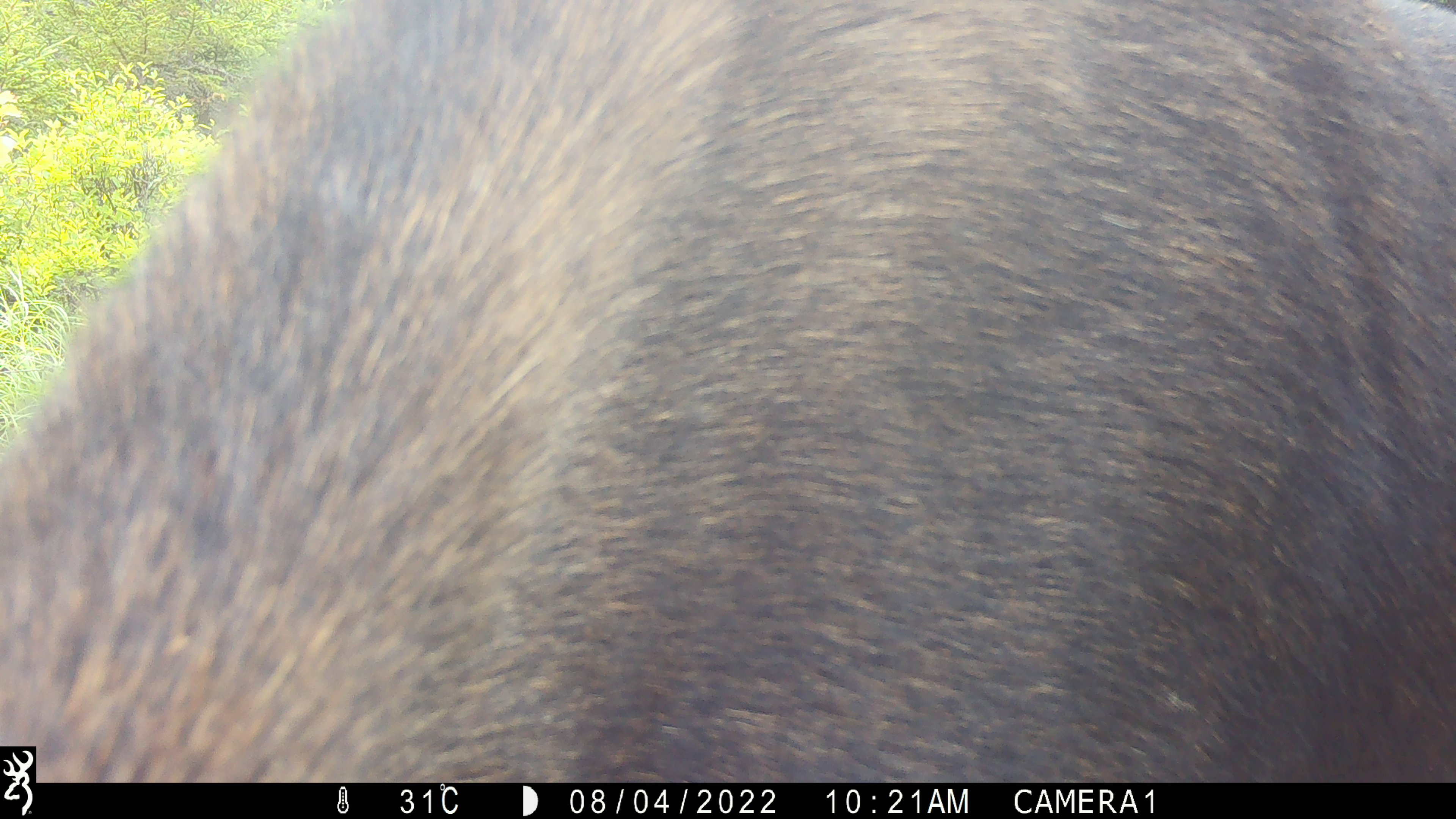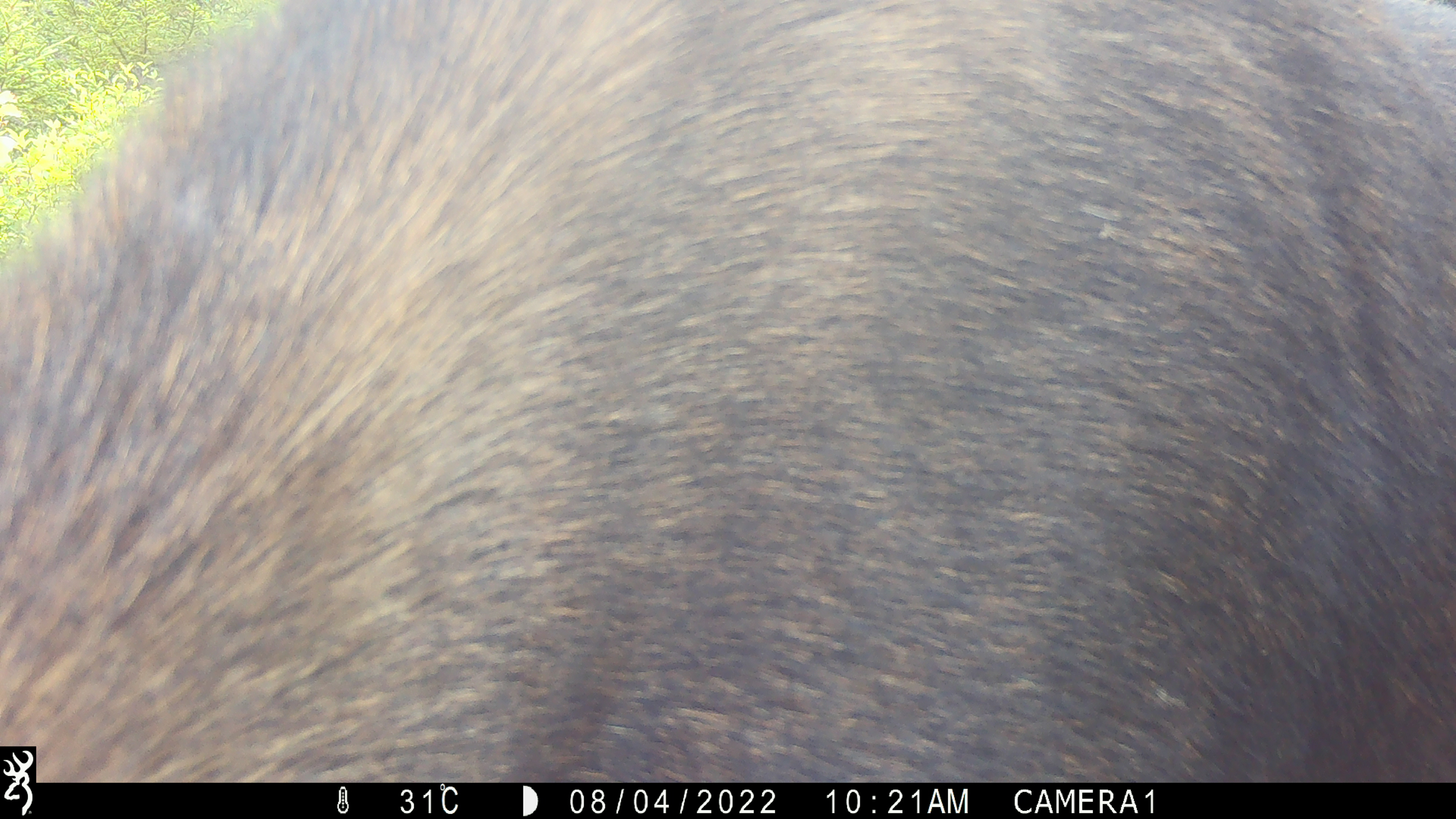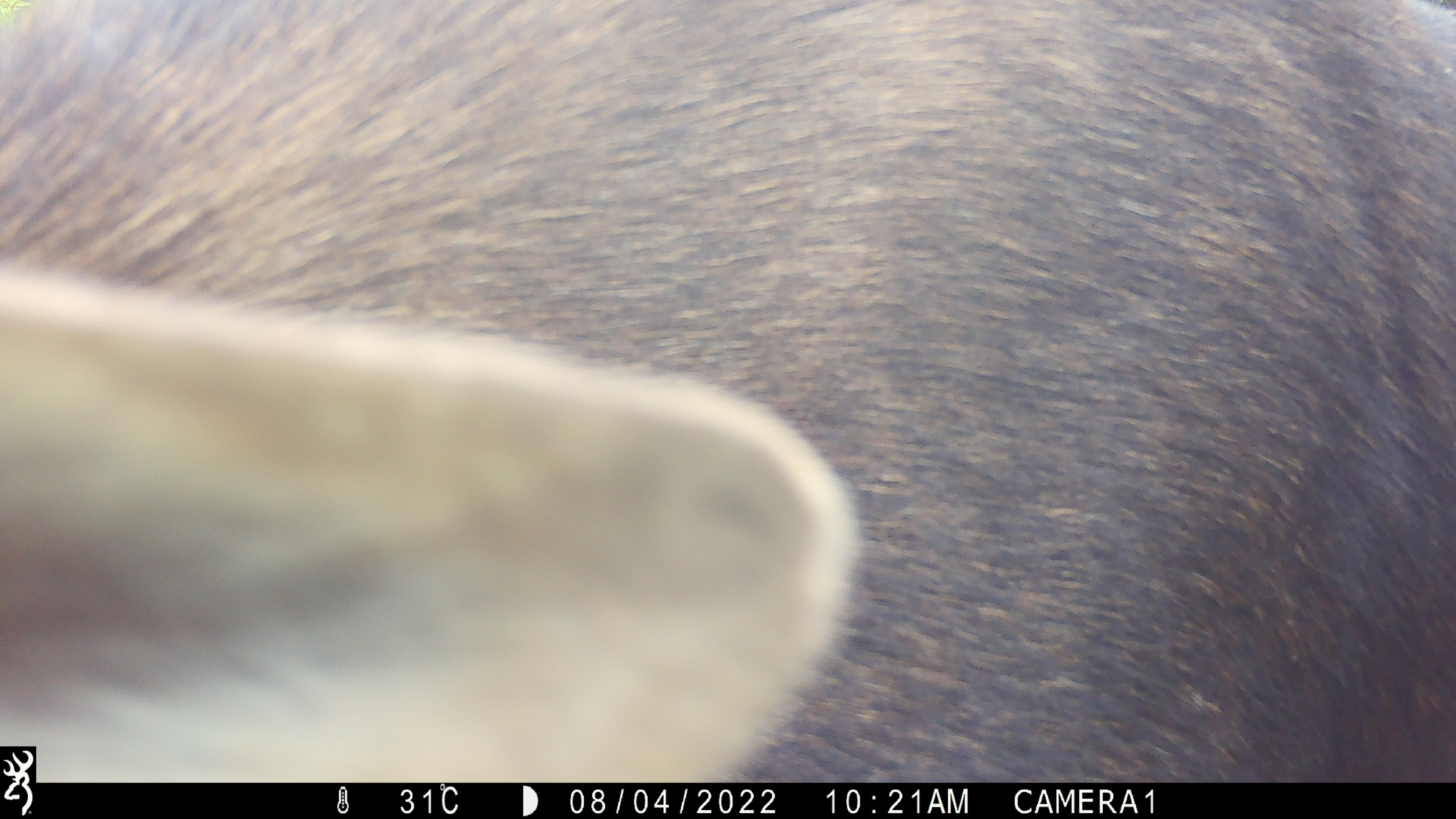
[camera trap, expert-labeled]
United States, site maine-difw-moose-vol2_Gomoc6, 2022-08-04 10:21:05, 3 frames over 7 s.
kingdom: Animalia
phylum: Chordata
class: Mammalia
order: Artiodactyla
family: Cervidae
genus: Alces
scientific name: Alces alces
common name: moose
Moose (Alces alces).